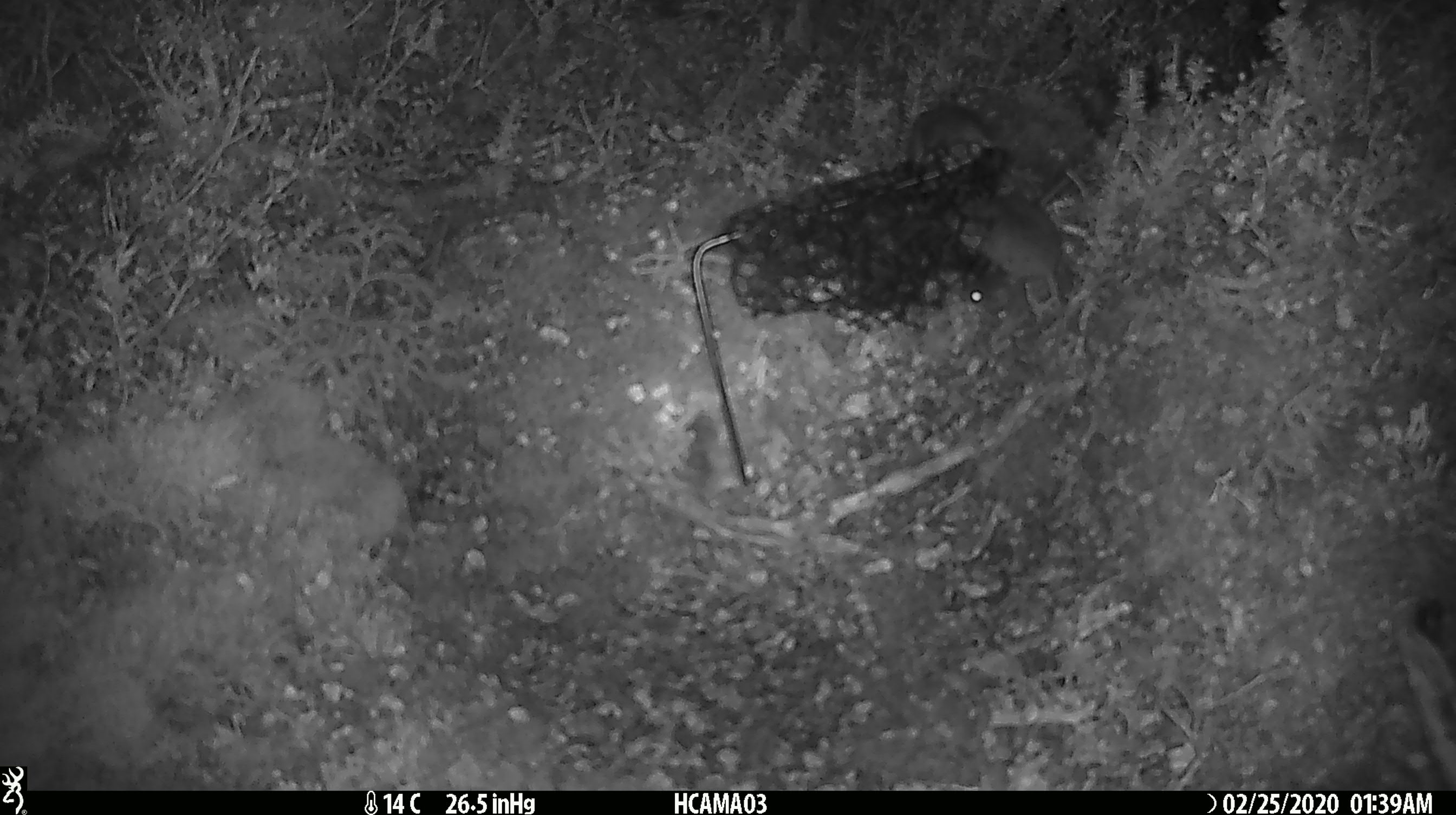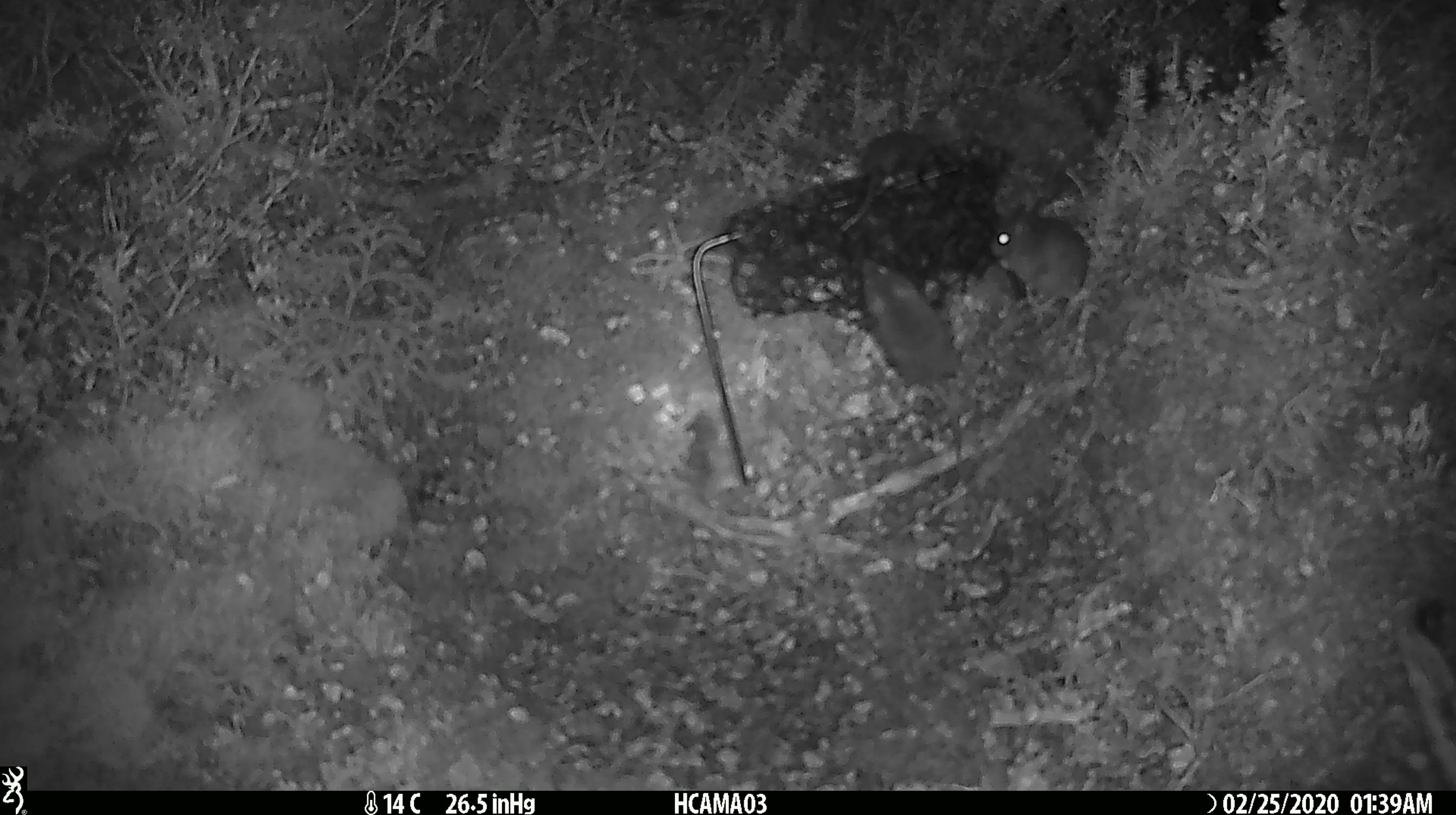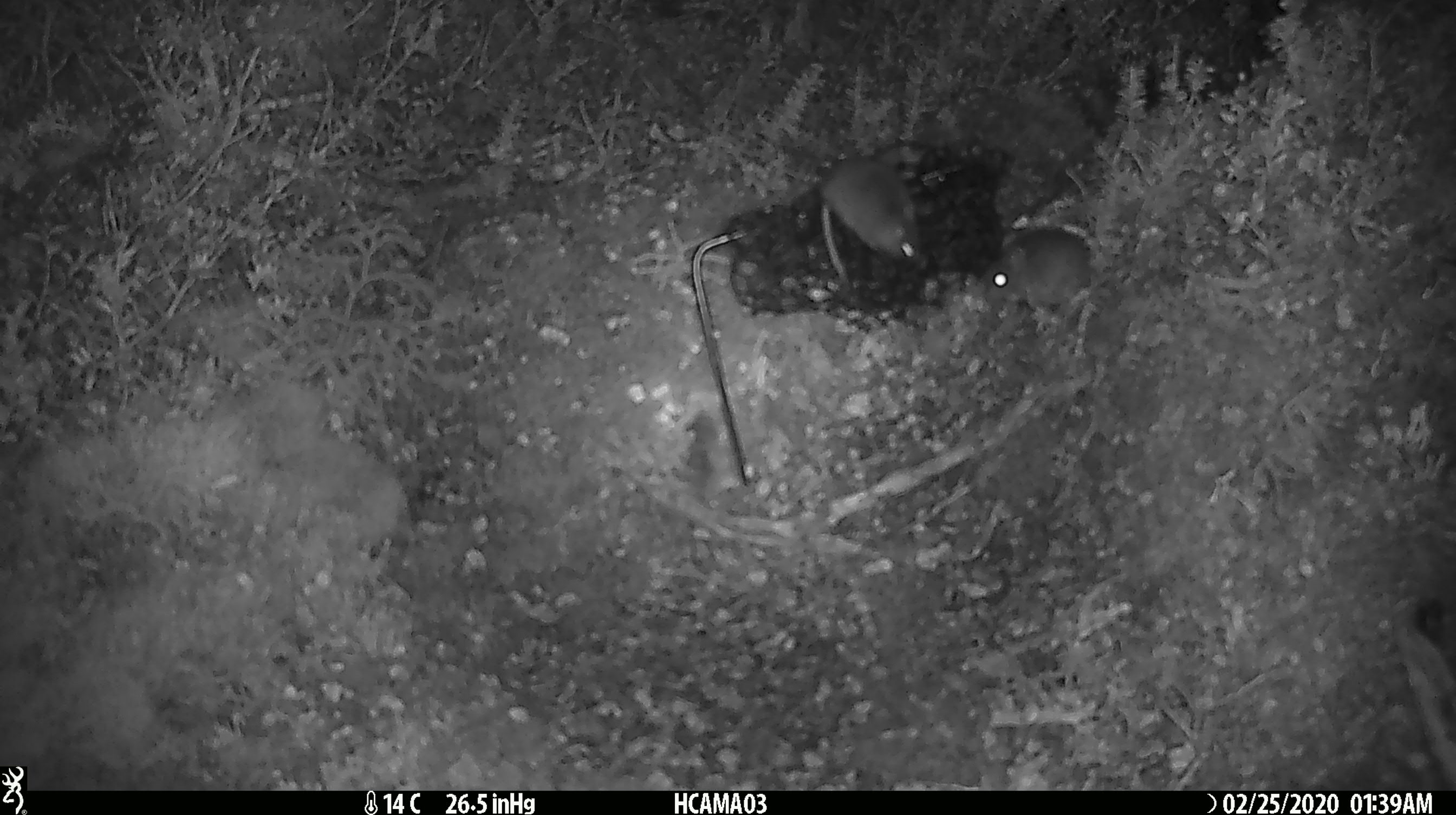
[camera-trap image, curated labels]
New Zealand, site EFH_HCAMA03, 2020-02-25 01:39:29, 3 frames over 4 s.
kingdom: Animalia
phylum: Chordata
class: Mammalia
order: Rodentia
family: Muridae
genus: Mus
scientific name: Mus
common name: mouse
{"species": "mouse (Mus)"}